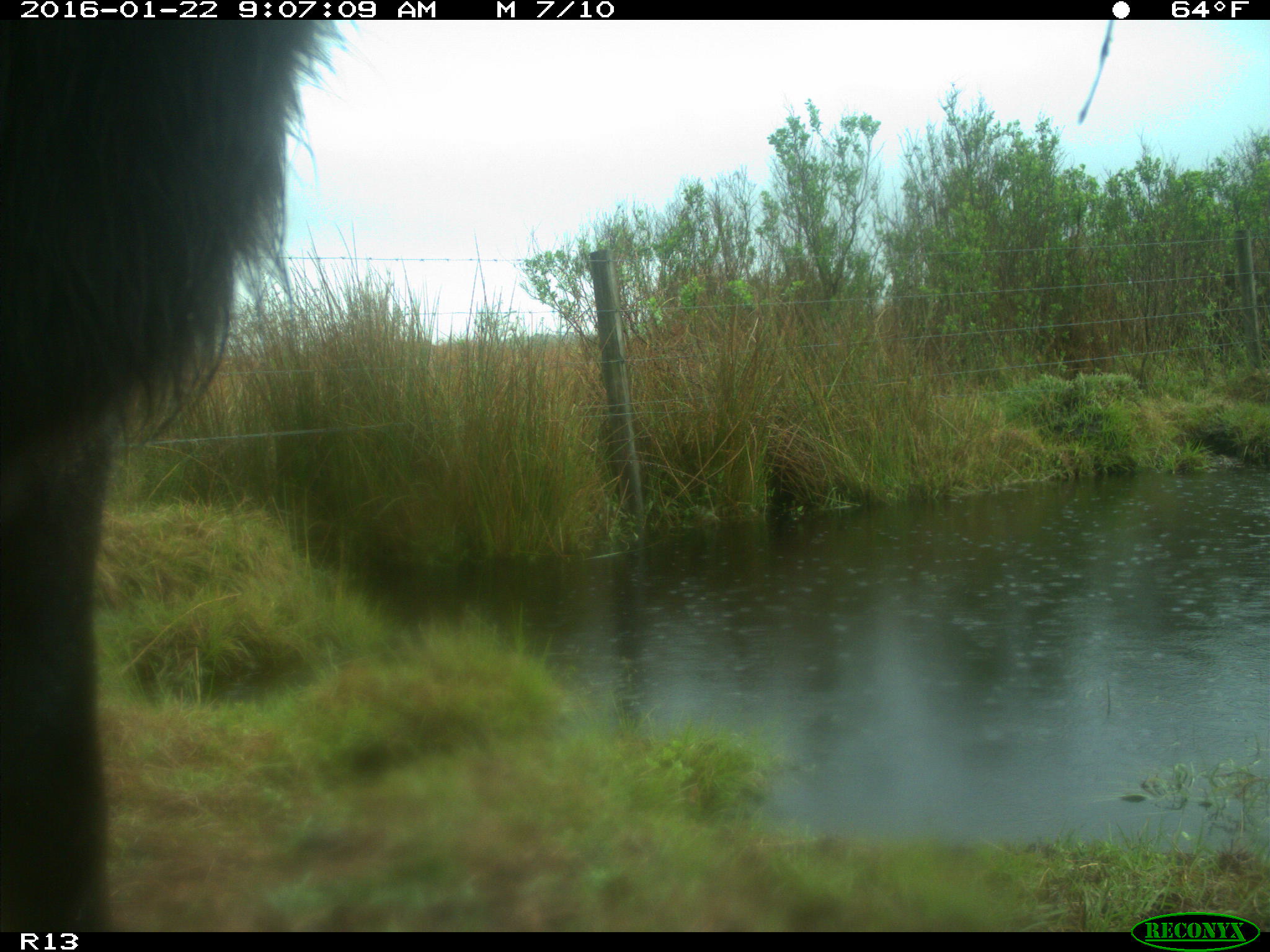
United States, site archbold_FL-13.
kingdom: Animalia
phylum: Chordata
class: Mammalia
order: Artiodactyla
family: Bovidae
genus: Bos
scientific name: Bos taurus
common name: domestic cow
Bos taurus (domestic cow).